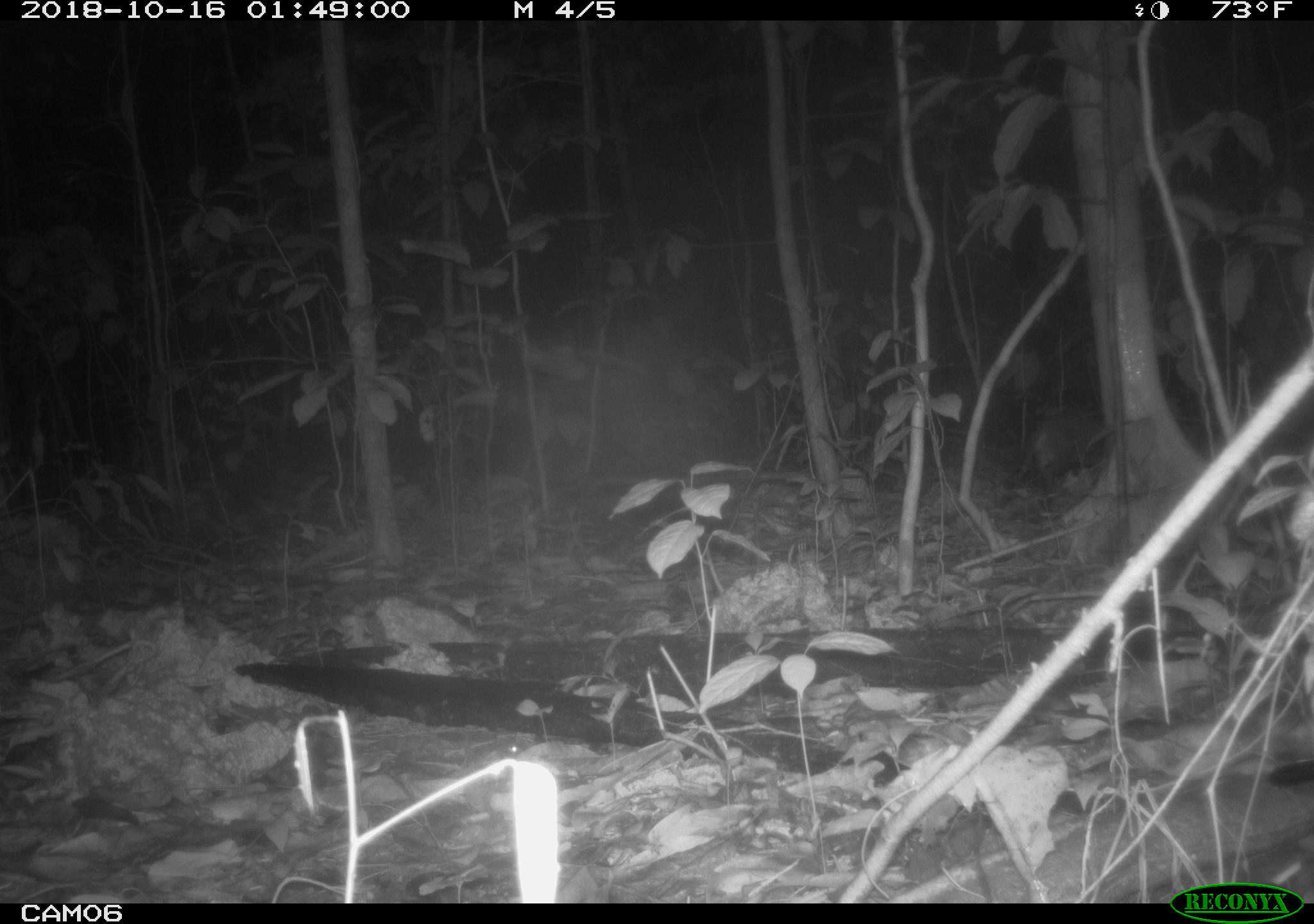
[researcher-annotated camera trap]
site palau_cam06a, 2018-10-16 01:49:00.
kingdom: Animalia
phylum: Chordata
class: Mammalia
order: Carnivora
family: Felidae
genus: Felis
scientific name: Felis catus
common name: cat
Cat (Felis catus).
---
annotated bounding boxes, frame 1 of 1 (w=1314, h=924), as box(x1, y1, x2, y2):
cat: box(1021, 409, 1117, 486)